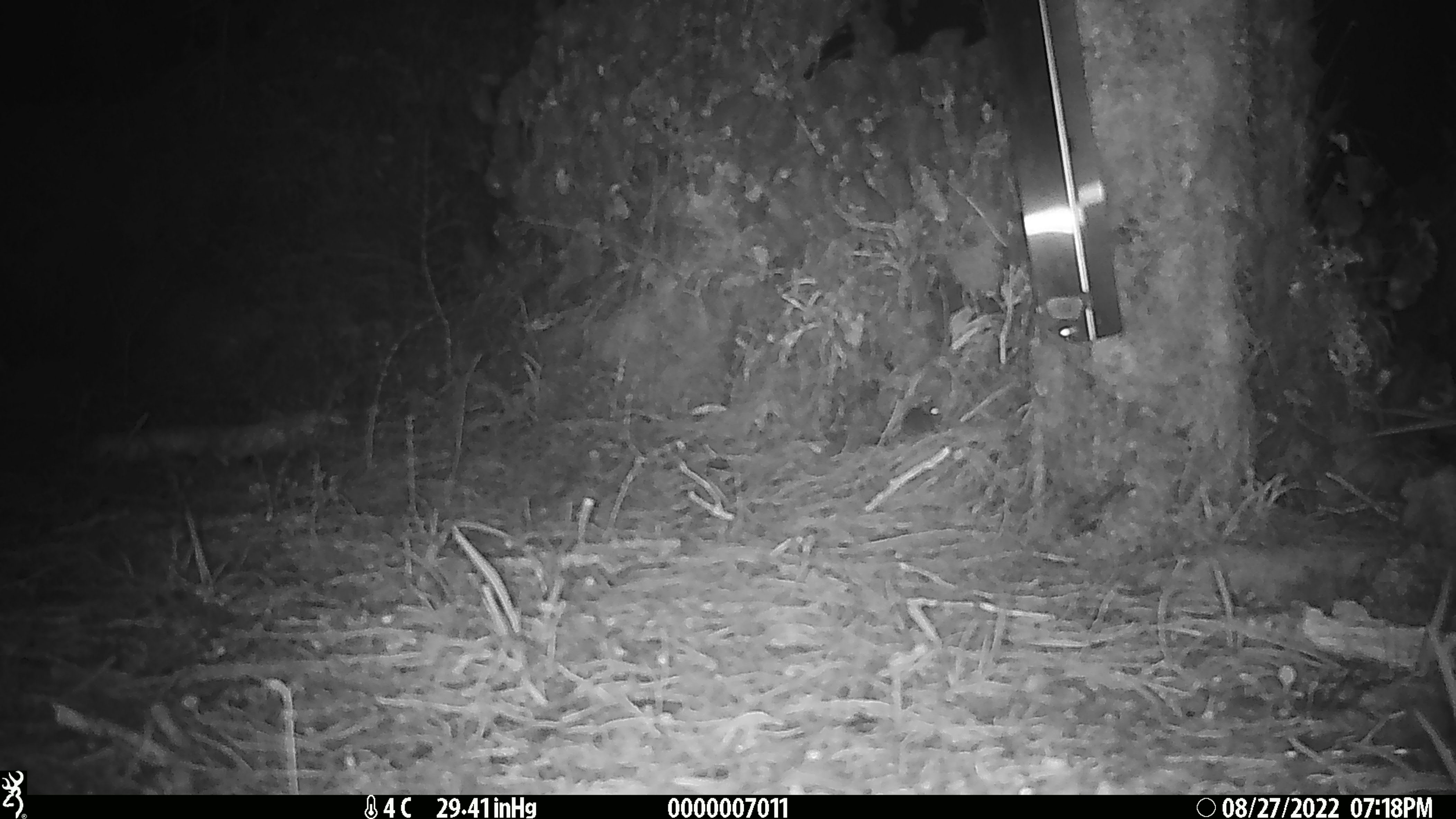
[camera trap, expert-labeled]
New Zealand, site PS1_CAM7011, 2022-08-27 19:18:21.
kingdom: Animalia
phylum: Chordata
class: Mammalia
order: Rodentia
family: Muridae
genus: Mus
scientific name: Mus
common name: mouse